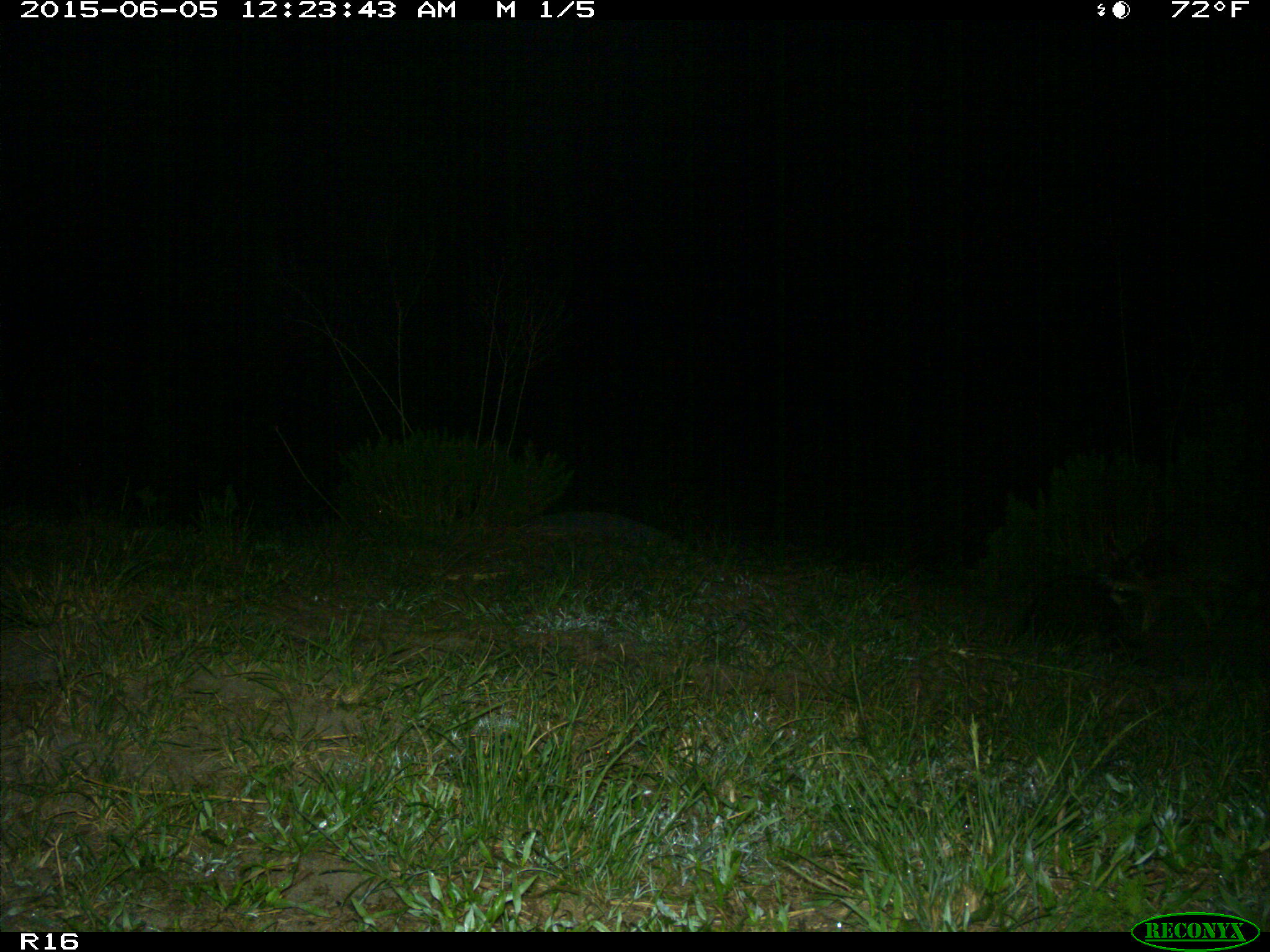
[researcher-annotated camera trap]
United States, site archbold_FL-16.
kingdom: Animalia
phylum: Chordata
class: Mammalia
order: Carnivora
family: Procyonidae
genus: Procyon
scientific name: Procyon lotor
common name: common raccoon